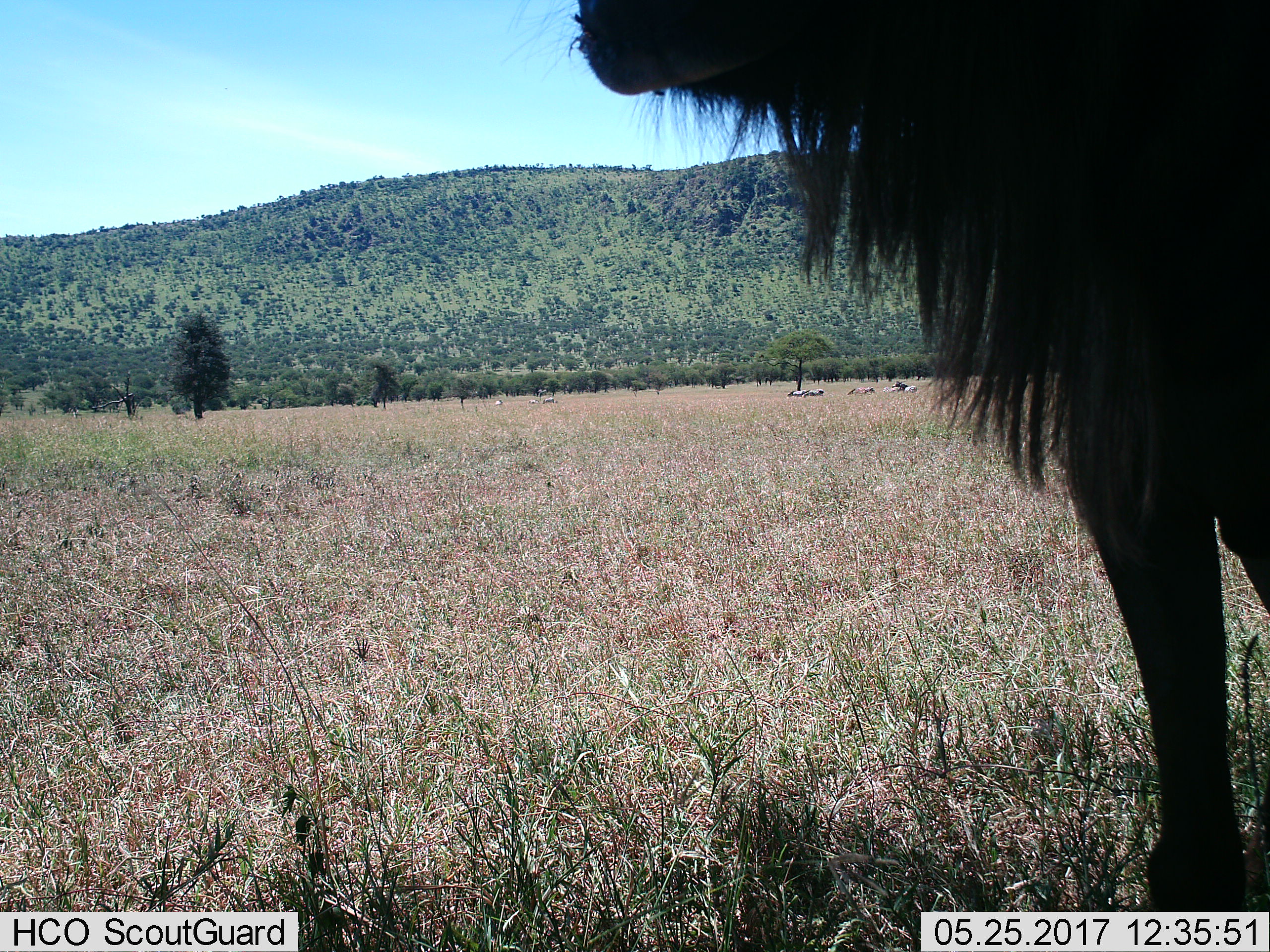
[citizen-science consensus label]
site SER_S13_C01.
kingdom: Animalia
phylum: Chordata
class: Mammalia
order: Artiodactyla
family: Bovidae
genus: Connochaetes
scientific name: Connochaetes taurinus taurinus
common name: blue wildebeest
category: wildebeestblue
Wildebeestblue (blue wildebeest) (Connochaetes taurinus taurinus), count 1. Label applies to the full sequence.